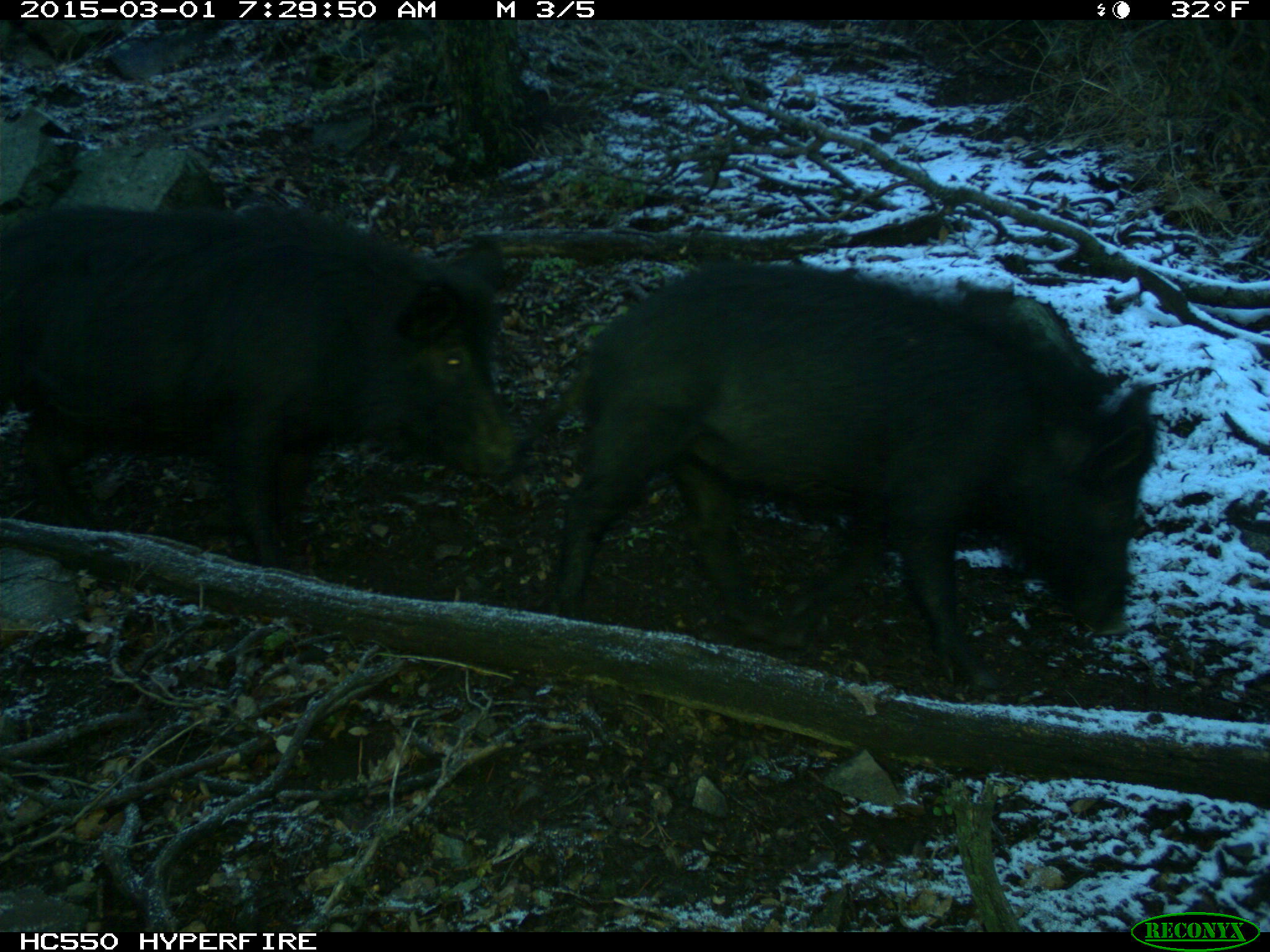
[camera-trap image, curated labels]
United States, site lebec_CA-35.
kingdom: Animalia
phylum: Chordata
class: Mammalia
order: Artiodactyla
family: Suidae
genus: Sus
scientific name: Sus scrofa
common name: wild boar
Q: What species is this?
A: Sus scrofa (wild boar).